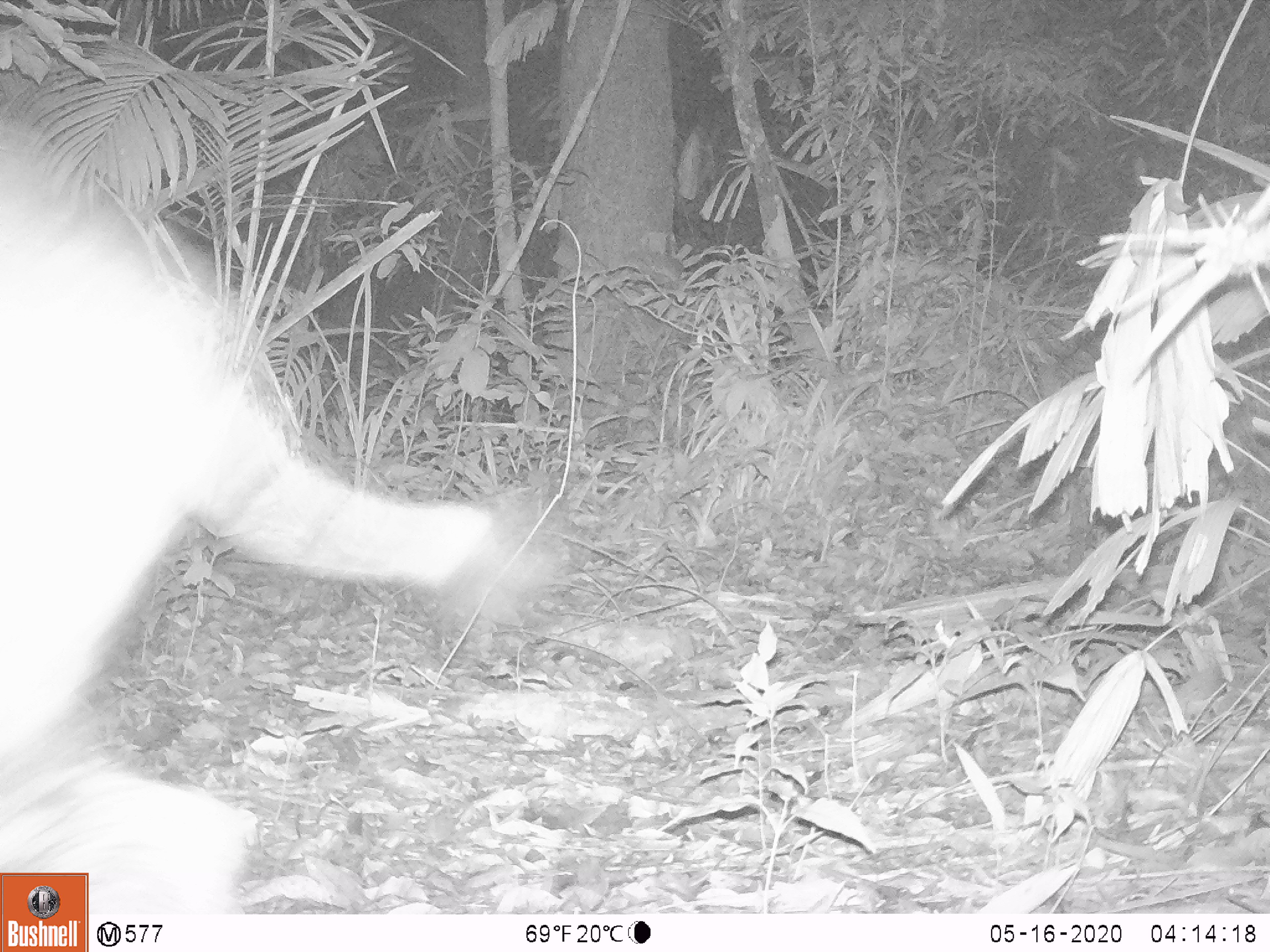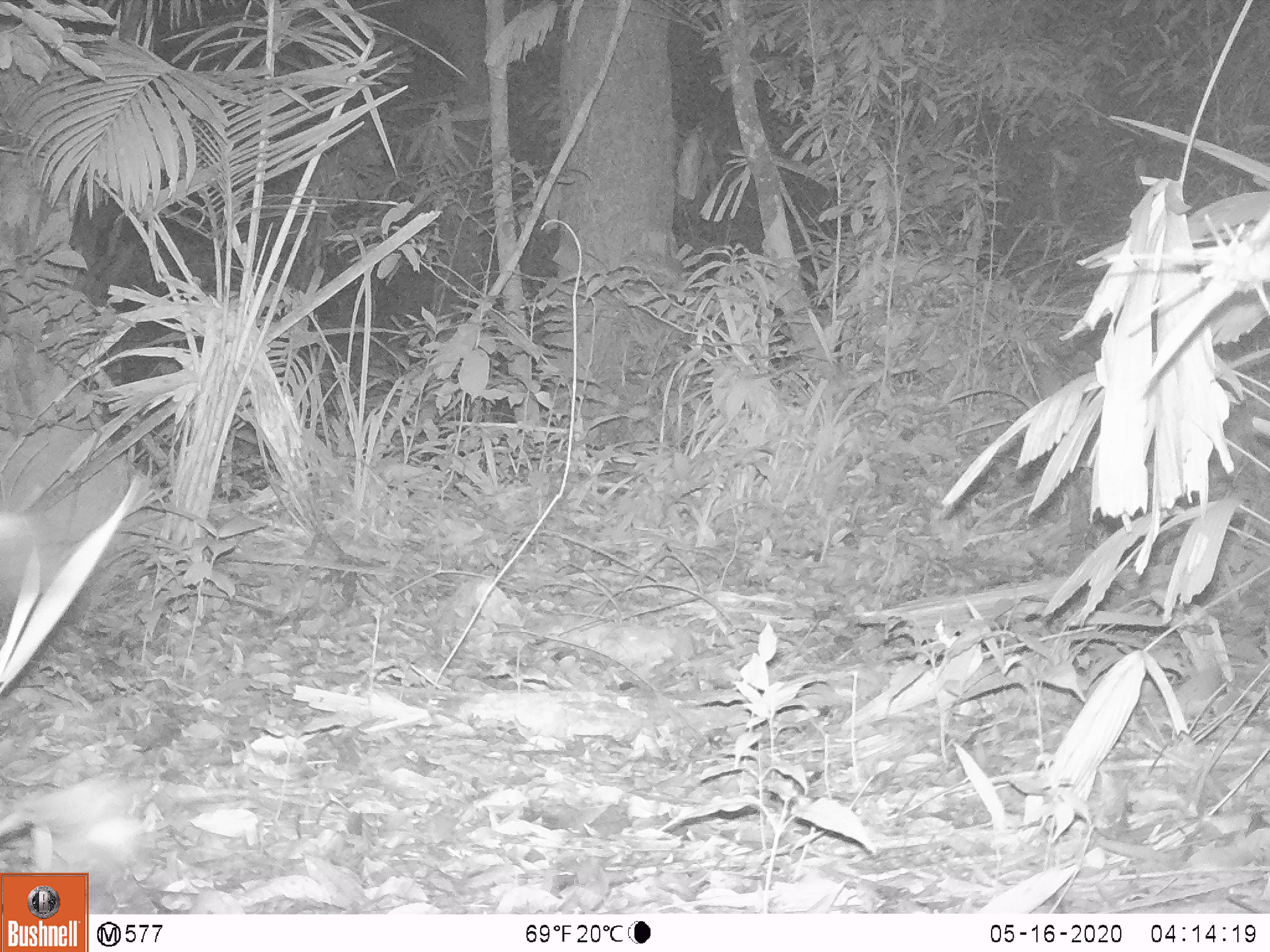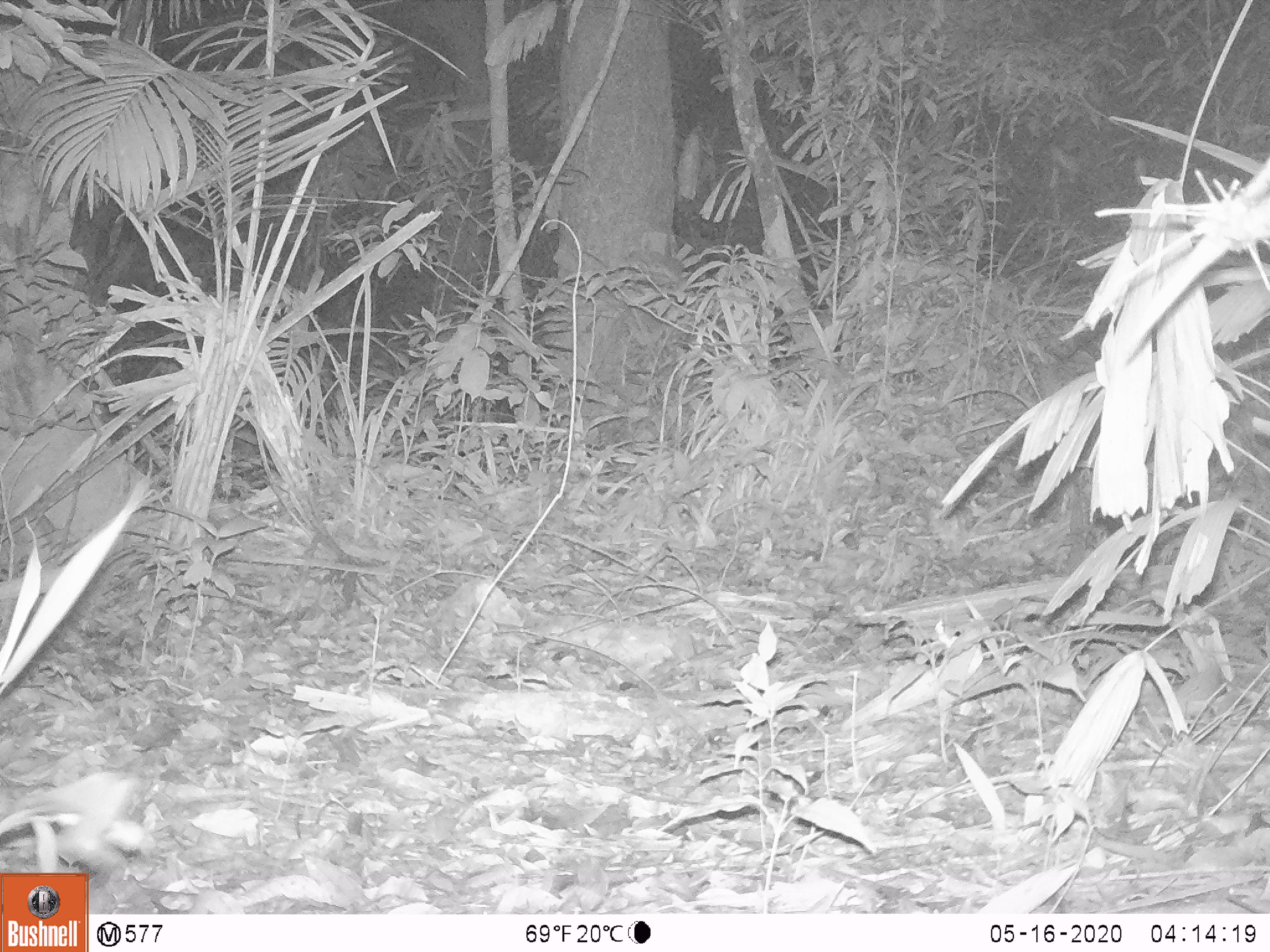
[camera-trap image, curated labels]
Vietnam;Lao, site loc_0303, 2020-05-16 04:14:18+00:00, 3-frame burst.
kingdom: Animalia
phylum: Chordata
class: Mammalia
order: Artiodactyla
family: Suidae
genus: Sus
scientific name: Sus scrofa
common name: eurasian wild pig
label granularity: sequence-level